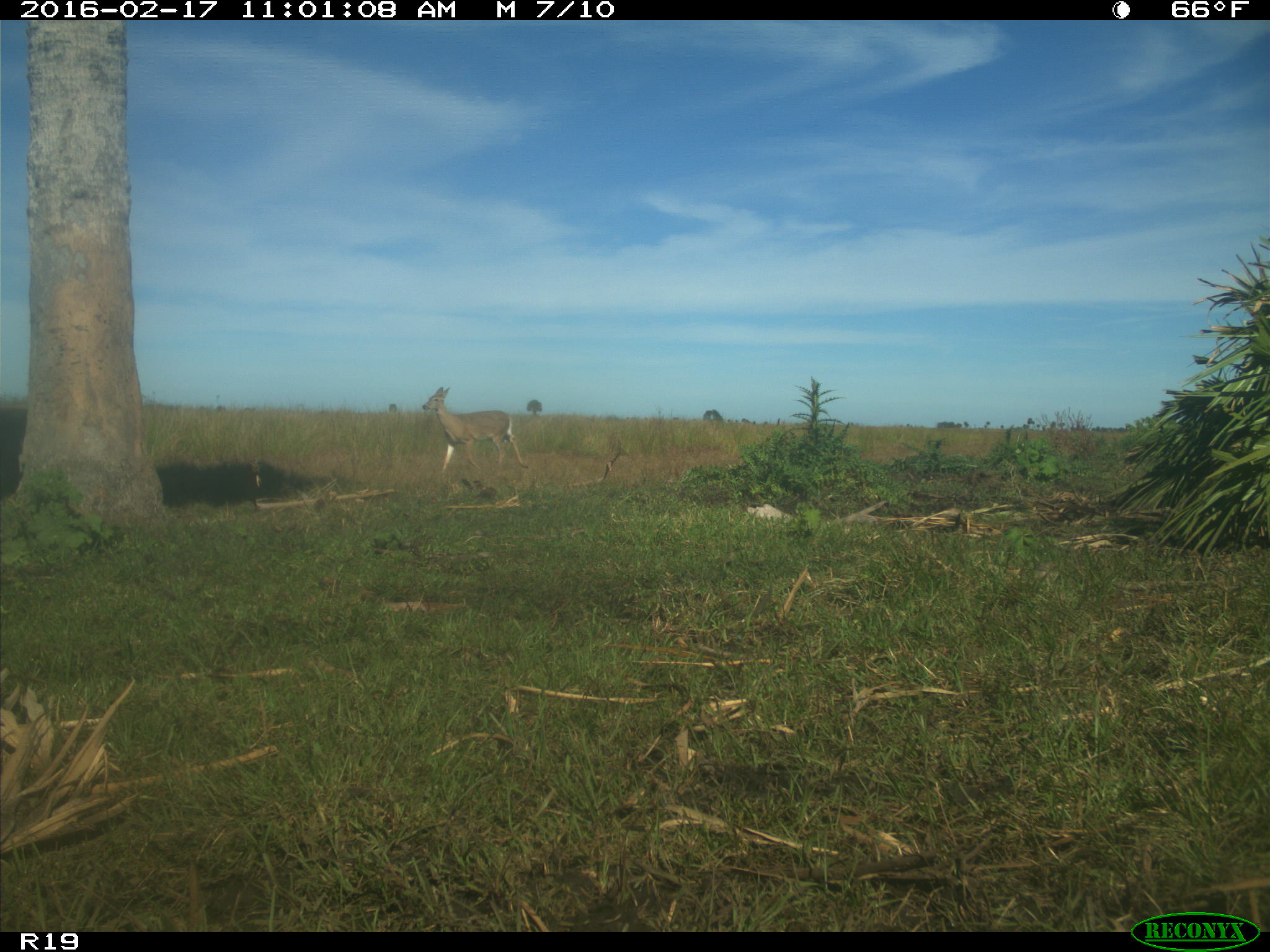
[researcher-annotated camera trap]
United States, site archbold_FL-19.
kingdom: Animalia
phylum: Chordata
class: Mammalia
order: Artiodactyla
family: Cervidae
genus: Odocoileus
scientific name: Odocoileus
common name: deer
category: unidentified deer